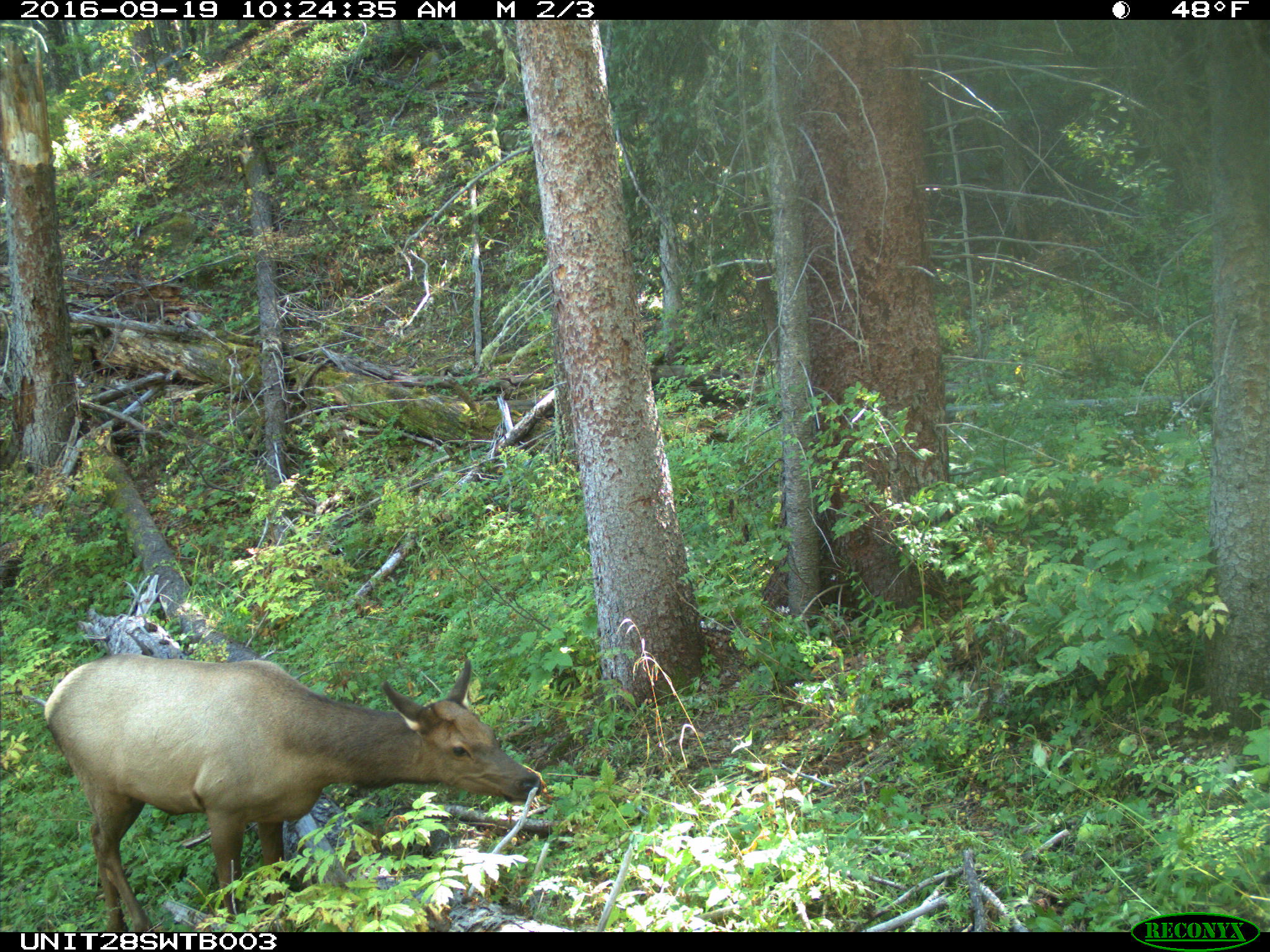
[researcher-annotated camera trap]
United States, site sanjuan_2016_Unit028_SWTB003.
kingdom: Animalia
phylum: Chordata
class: Mammalia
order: Artiodactyla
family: Cervidae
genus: Cervus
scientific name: Cervus elaphus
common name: red deer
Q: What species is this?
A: Cervus elaphus (red deer).